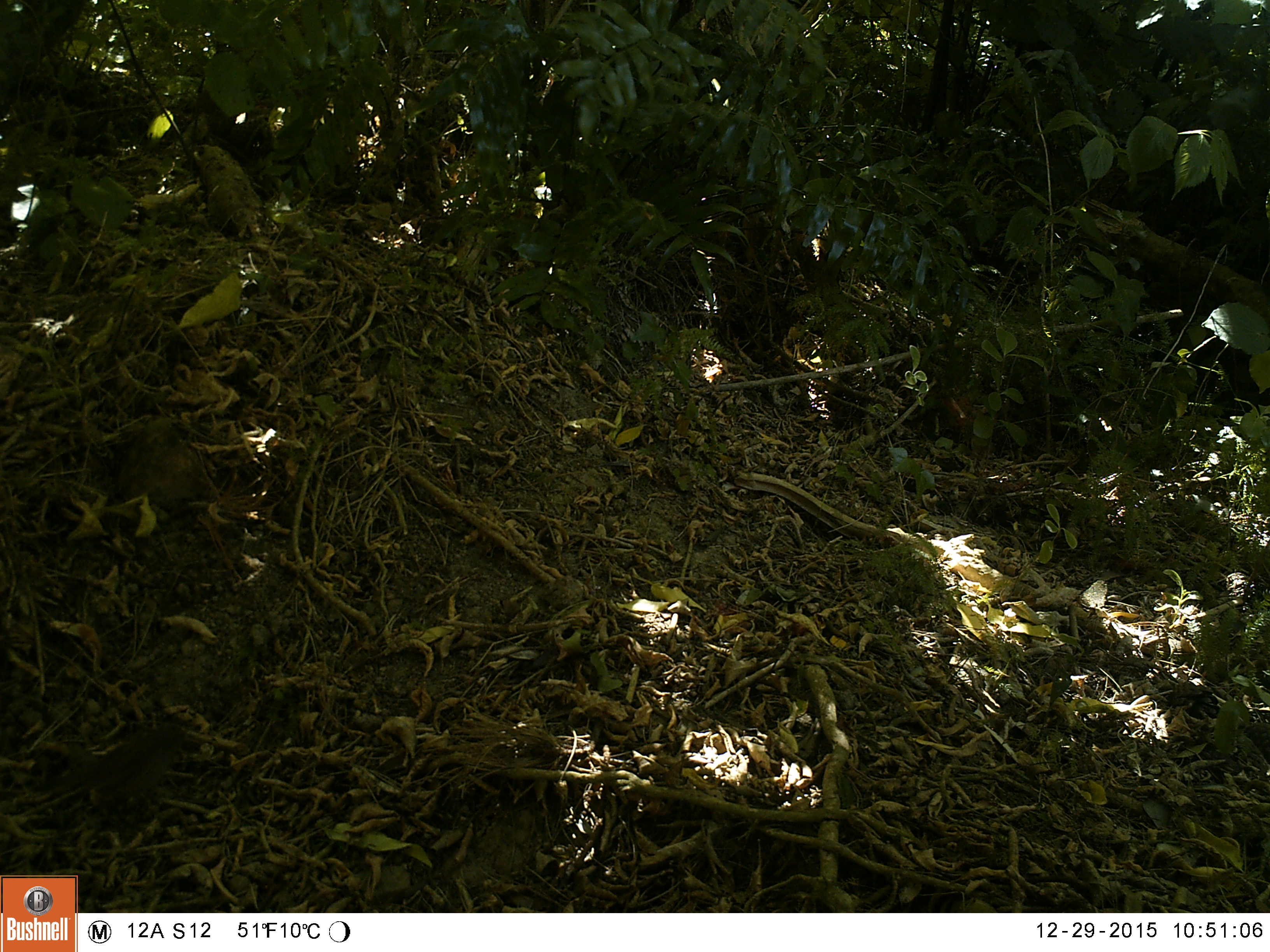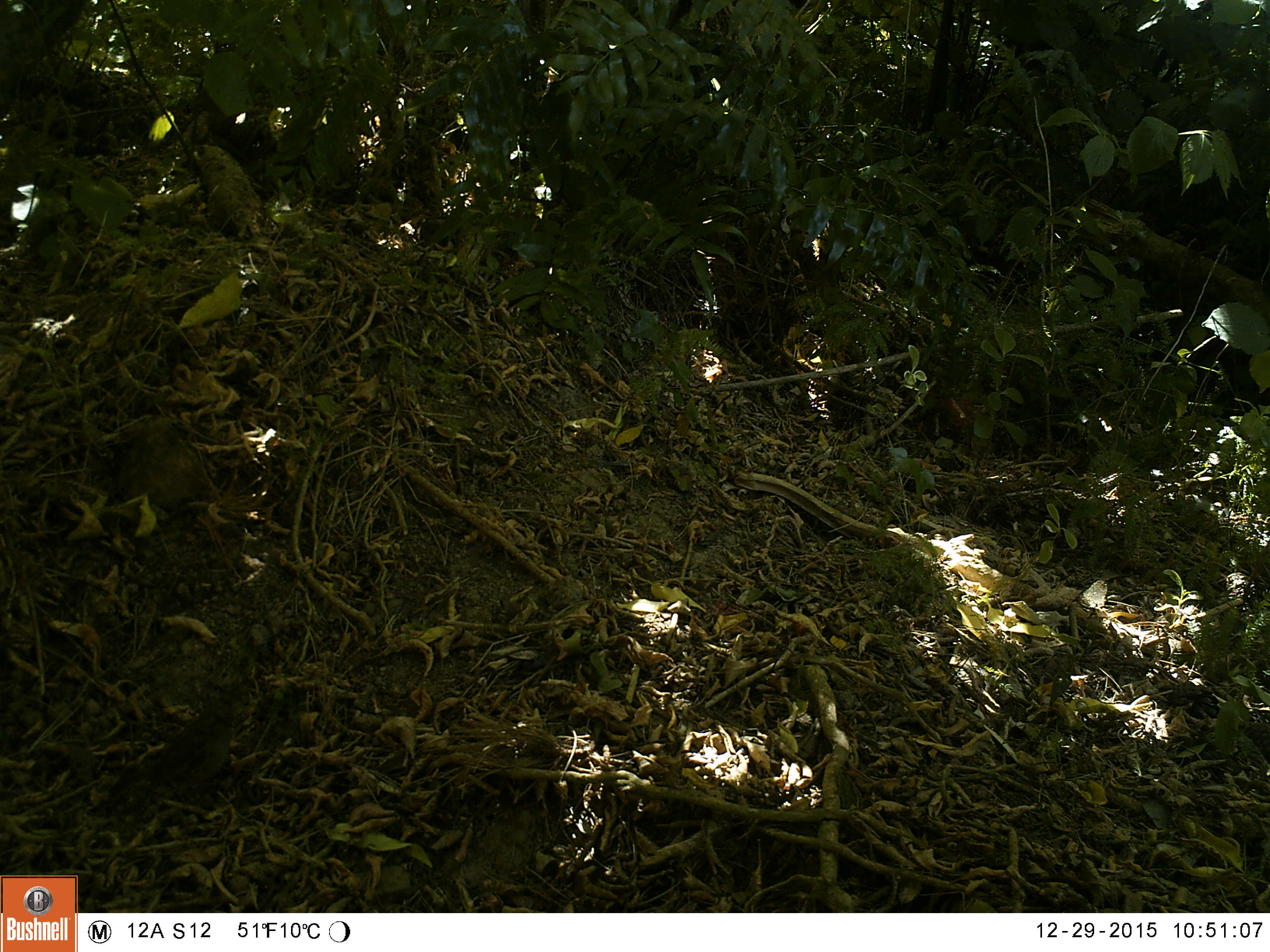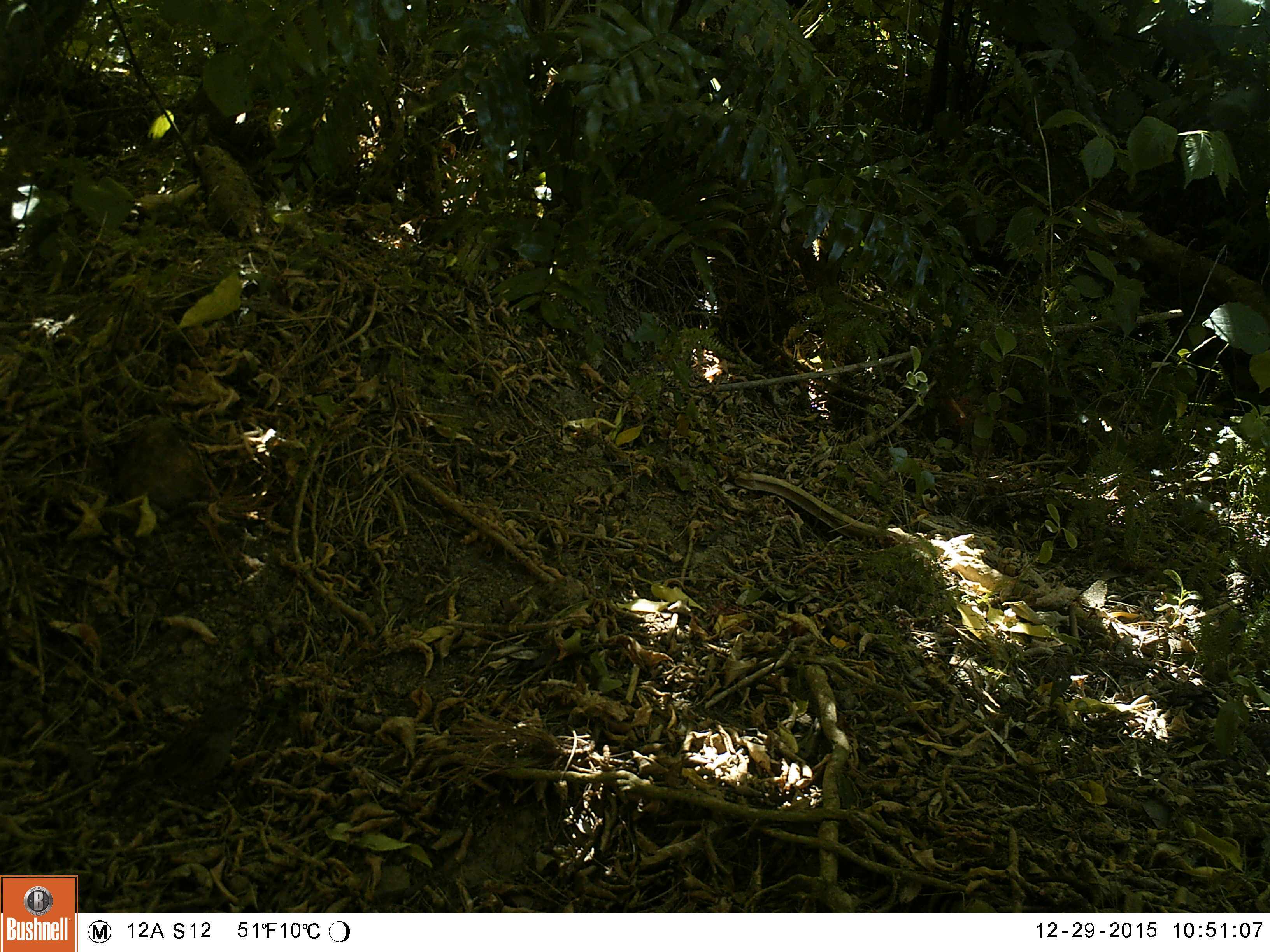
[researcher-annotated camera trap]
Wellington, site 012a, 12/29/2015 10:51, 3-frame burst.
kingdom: Animalia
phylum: Chordata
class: Aves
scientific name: Aves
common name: bird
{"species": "bird (Aves)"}